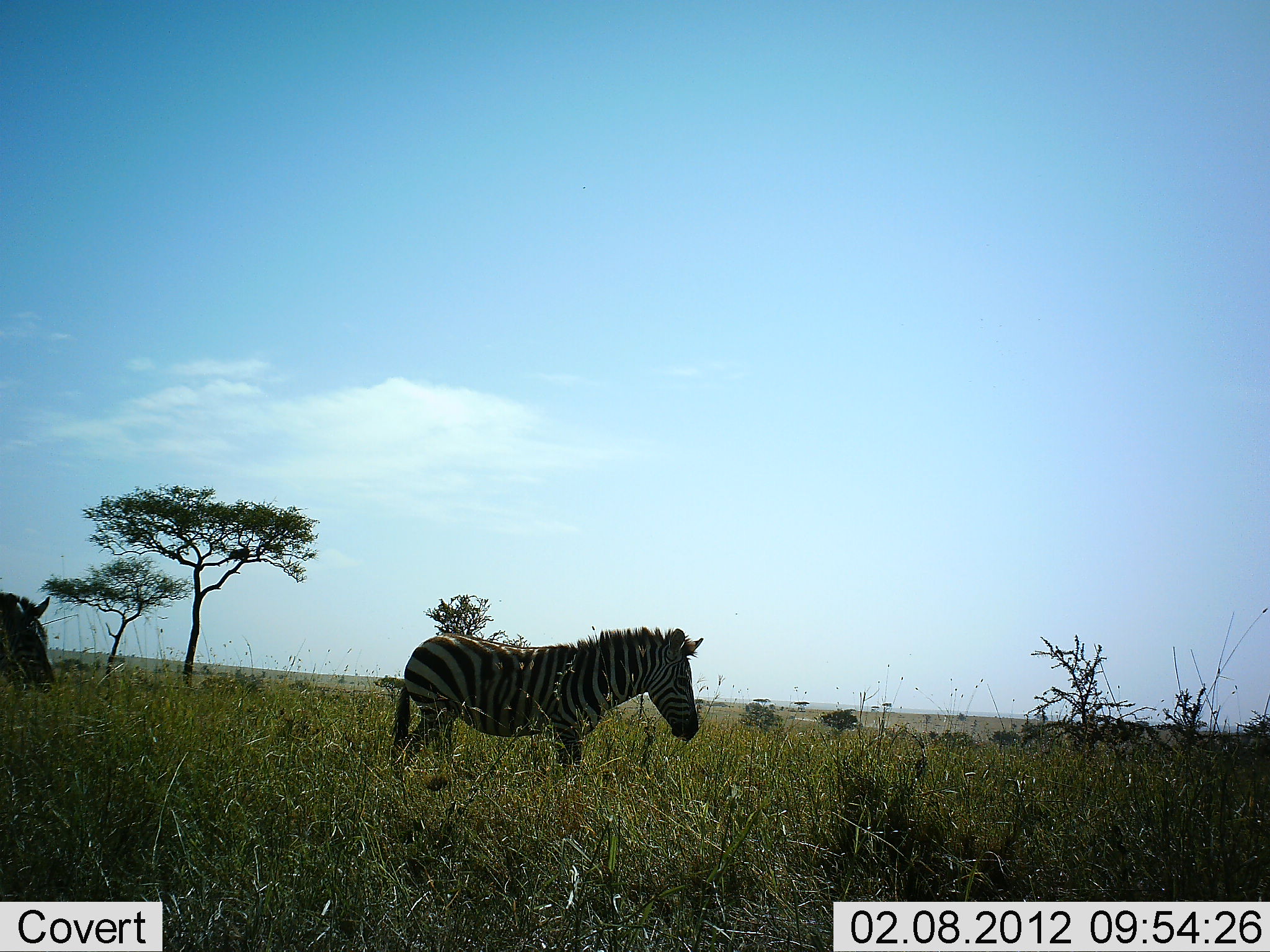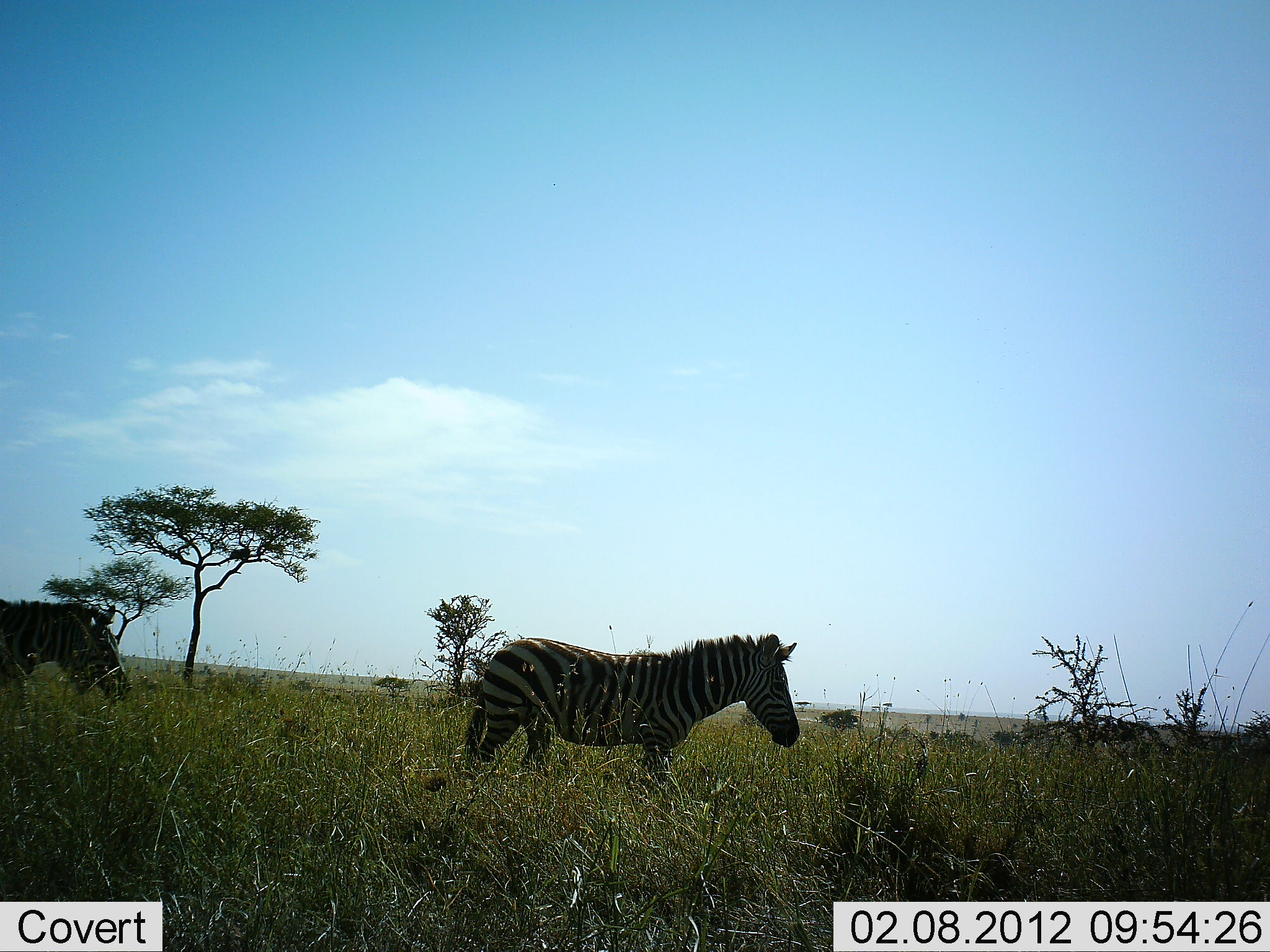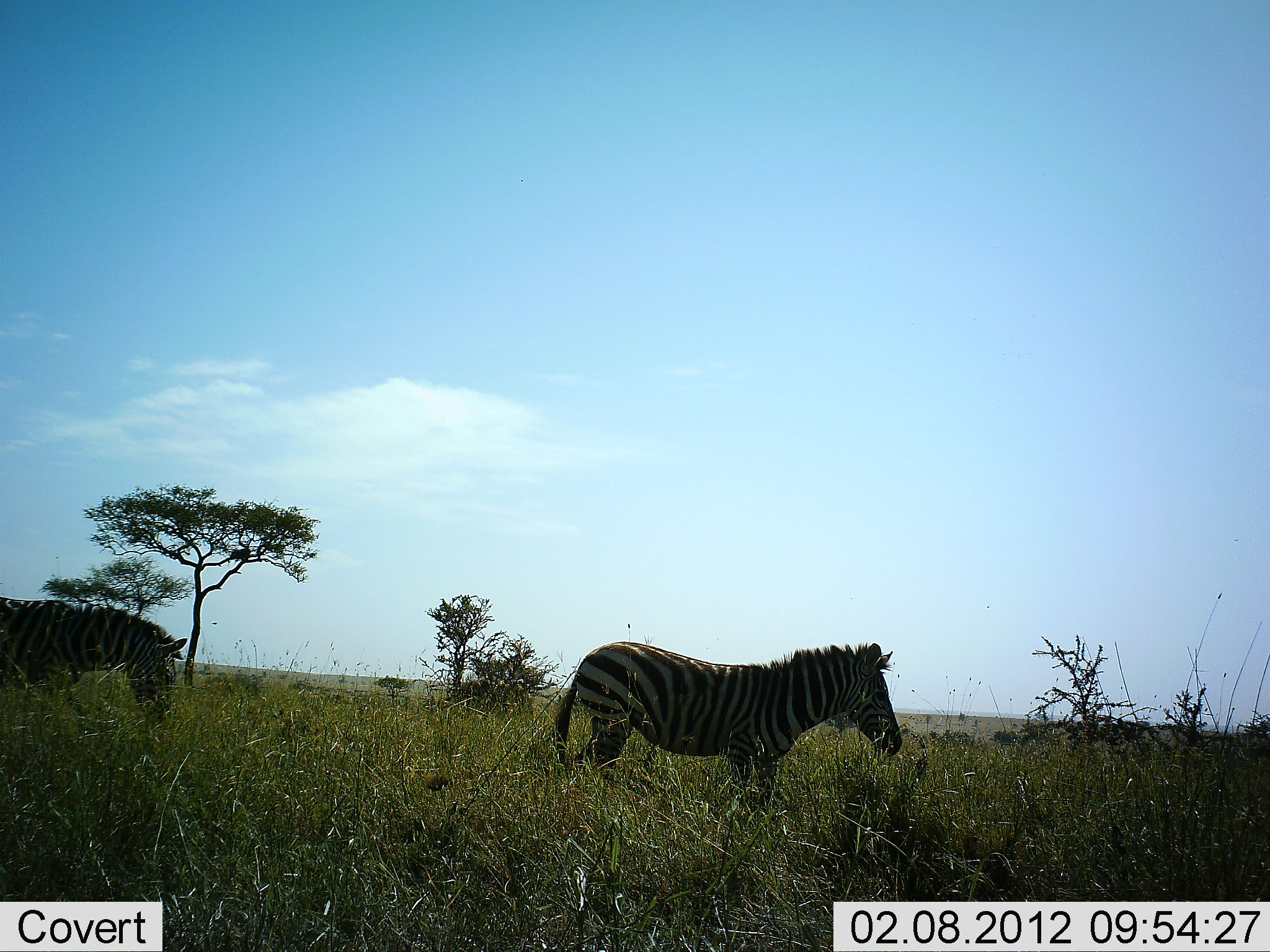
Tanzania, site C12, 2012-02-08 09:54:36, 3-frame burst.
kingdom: Animalia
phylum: Chordata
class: Mammalia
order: Perissodactyla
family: Equidae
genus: Equus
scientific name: Equus quagga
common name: plains zebra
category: zebra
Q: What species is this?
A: Zebra (plains zebra) (Equus quagga).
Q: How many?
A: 2.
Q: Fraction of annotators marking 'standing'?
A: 12%.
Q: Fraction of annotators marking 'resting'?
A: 0%.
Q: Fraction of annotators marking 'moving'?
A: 94%.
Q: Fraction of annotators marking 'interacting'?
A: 0%.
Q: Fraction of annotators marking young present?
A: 0%.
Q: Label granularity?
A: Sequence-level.